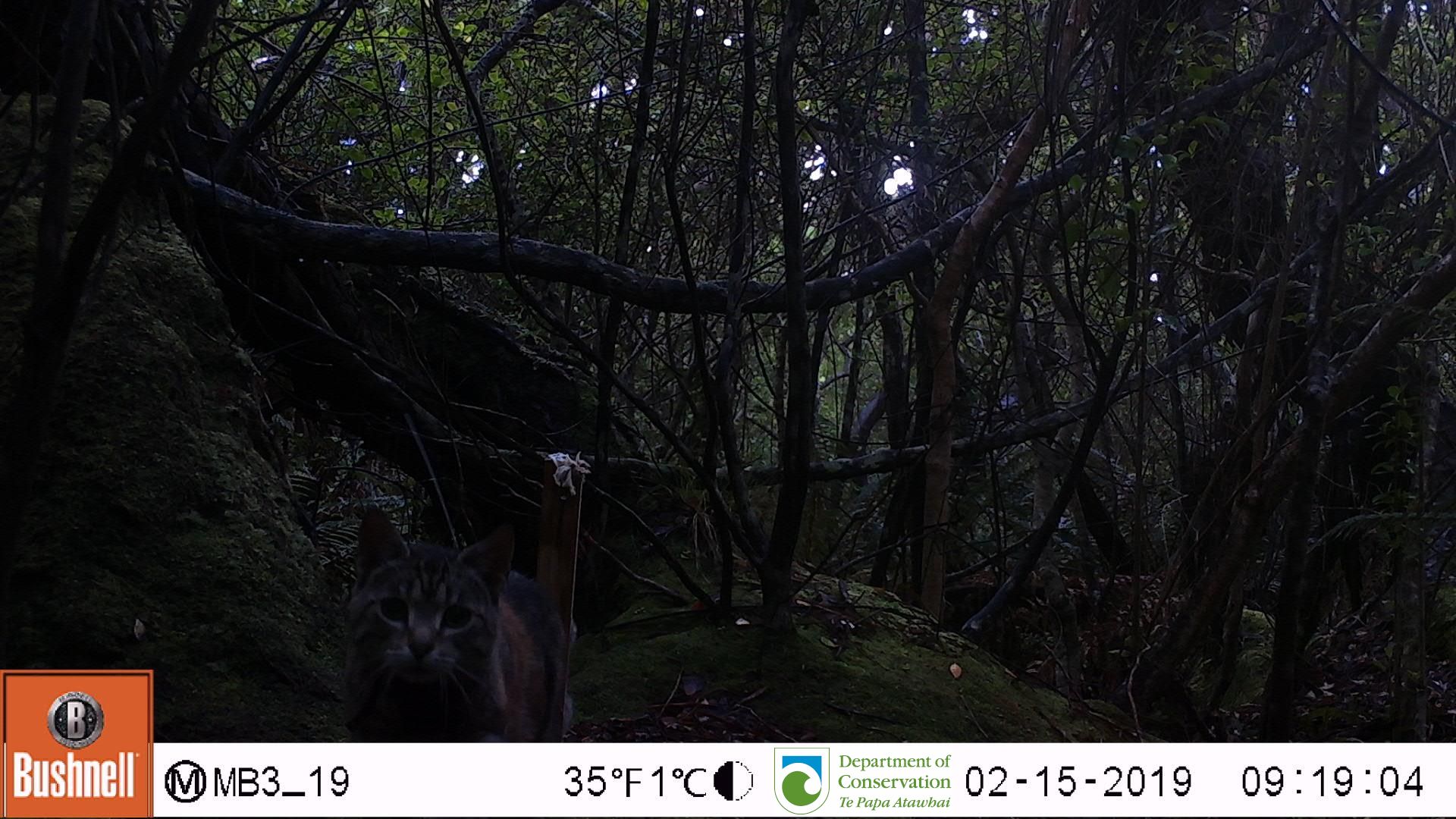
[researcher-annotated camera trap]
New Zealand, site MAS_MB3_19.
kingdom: Animalia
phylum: Chordata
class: Mammalia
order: Carnivora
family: Felidae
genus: Felis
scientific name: Felis catus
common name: domestic cat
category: cat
Cat (domestic cat) (Felis catus).